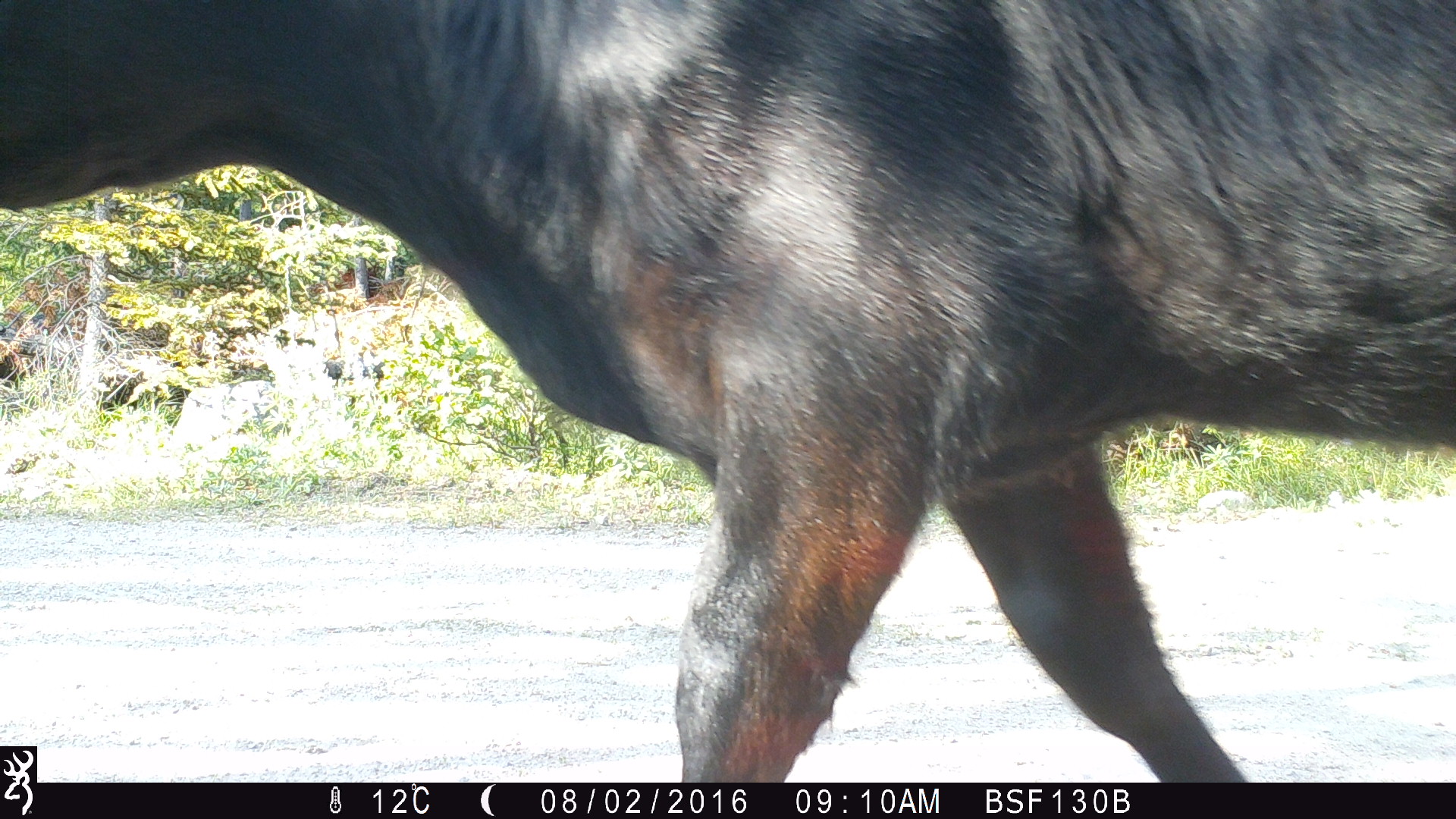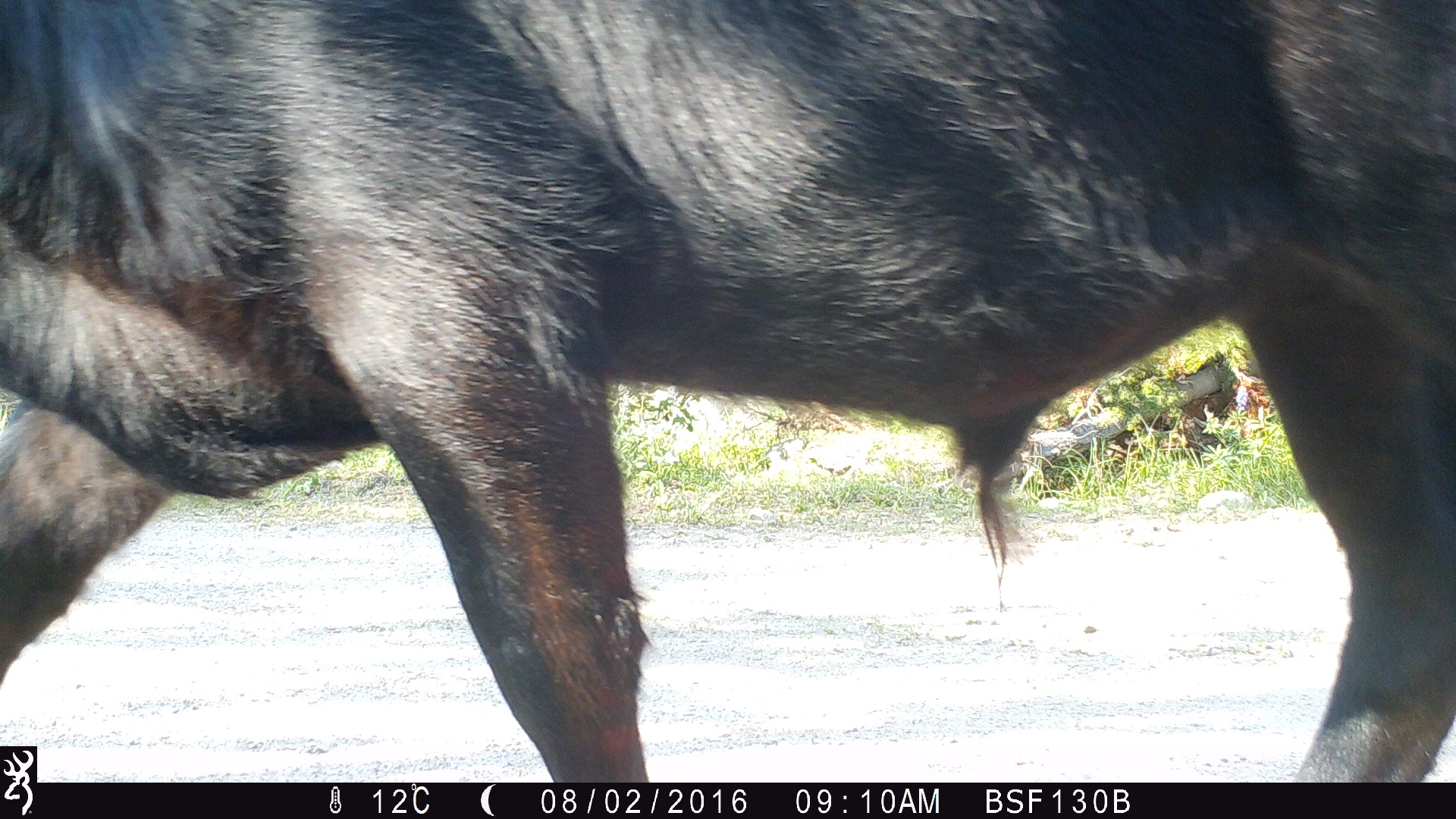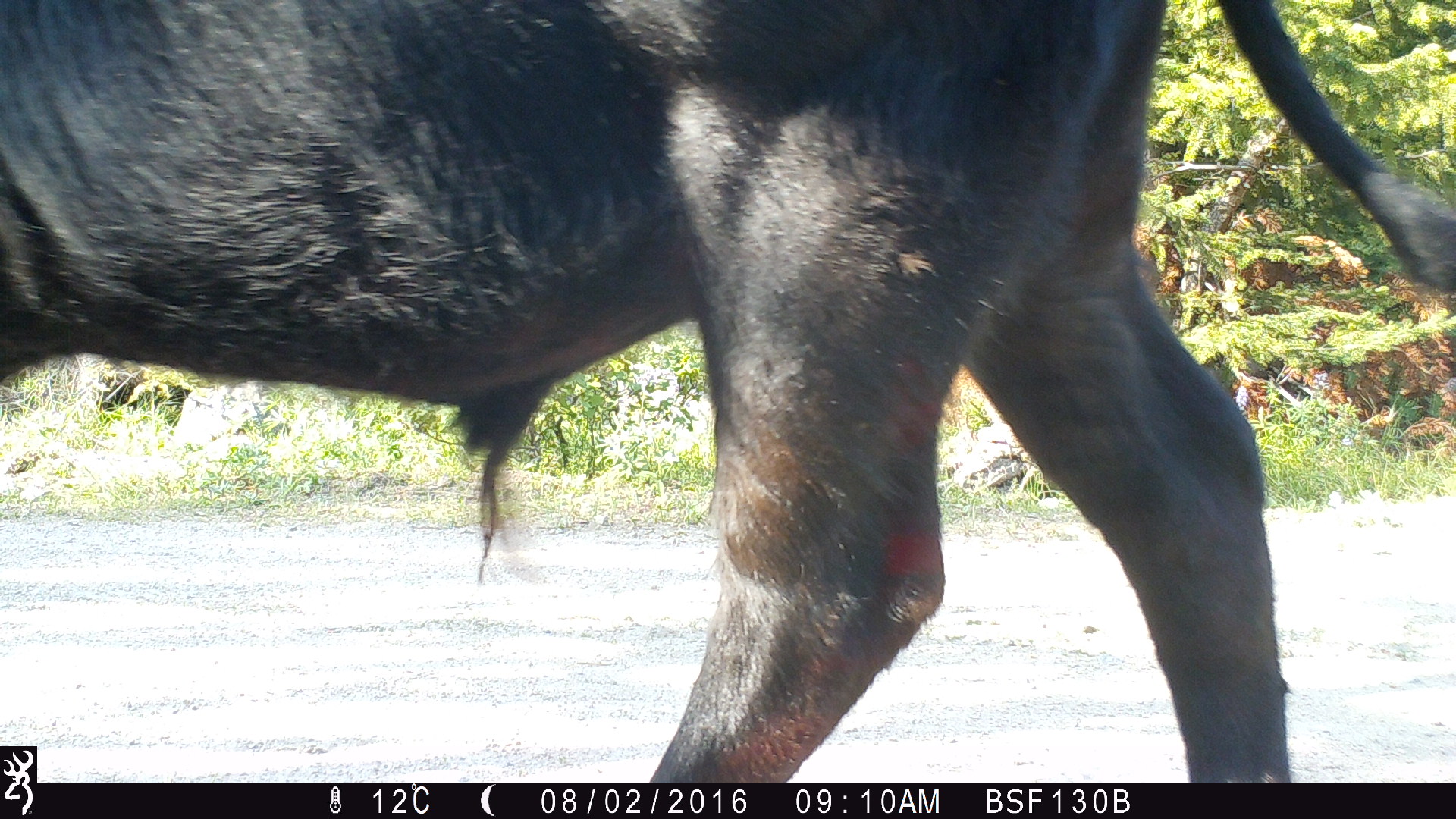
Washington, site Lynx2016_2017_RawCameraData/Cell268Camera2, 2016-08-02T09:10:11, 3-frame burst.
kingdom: Animalia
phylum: Chordata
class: Mammalia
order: Artiodactyla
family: Bovidae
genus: Bos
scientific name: Bos taurus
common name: domestic cattle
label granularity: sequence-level